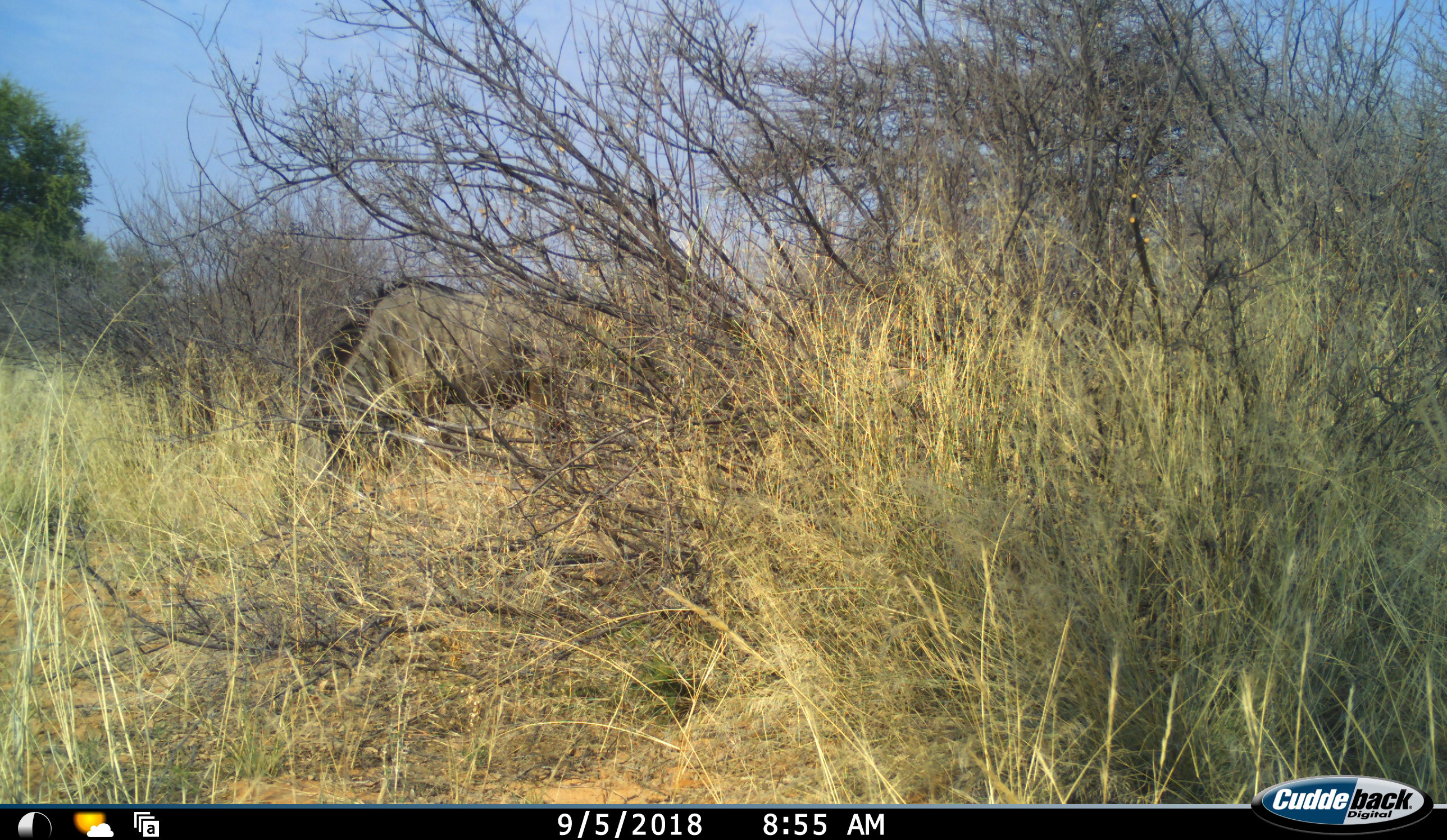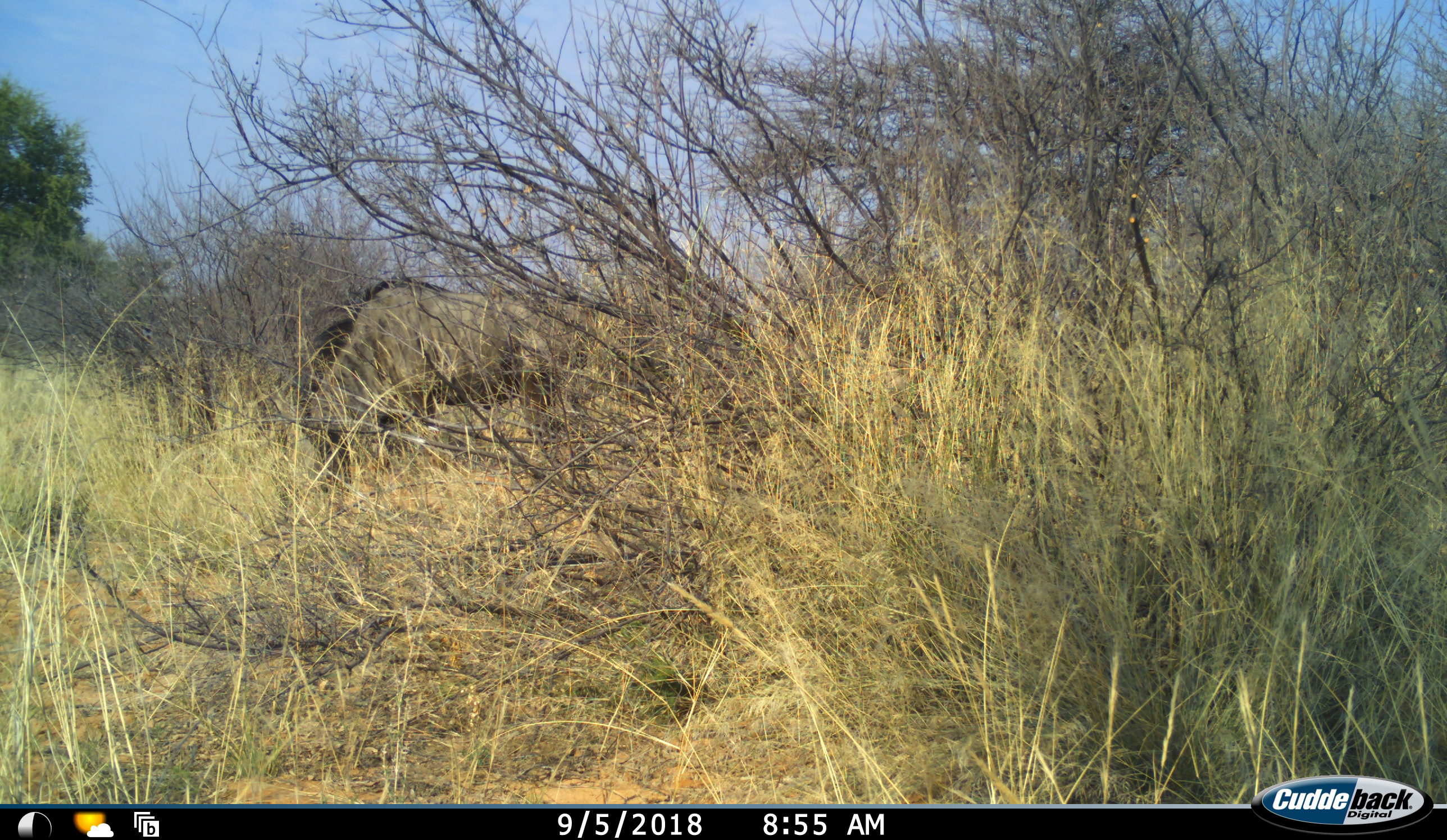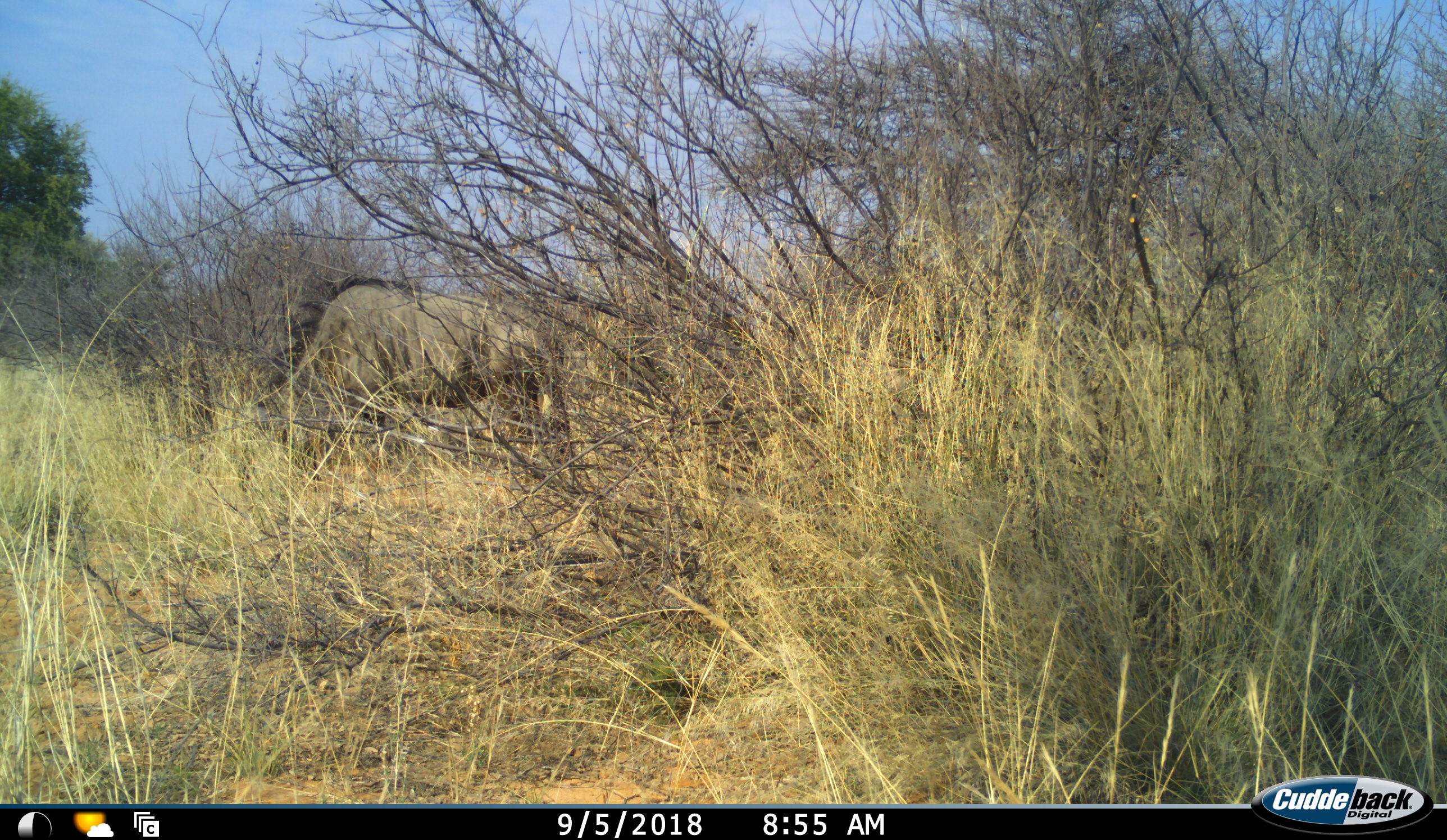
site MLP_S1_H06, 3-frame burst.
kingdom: Animalia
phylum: Chordata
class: Mammalia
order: Artiodactyla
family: Bovidae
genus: Connochaetes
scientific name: Connochaetes taurinus taurinus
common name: blue wildebeest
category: wildebeestblue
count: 1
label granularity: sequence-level